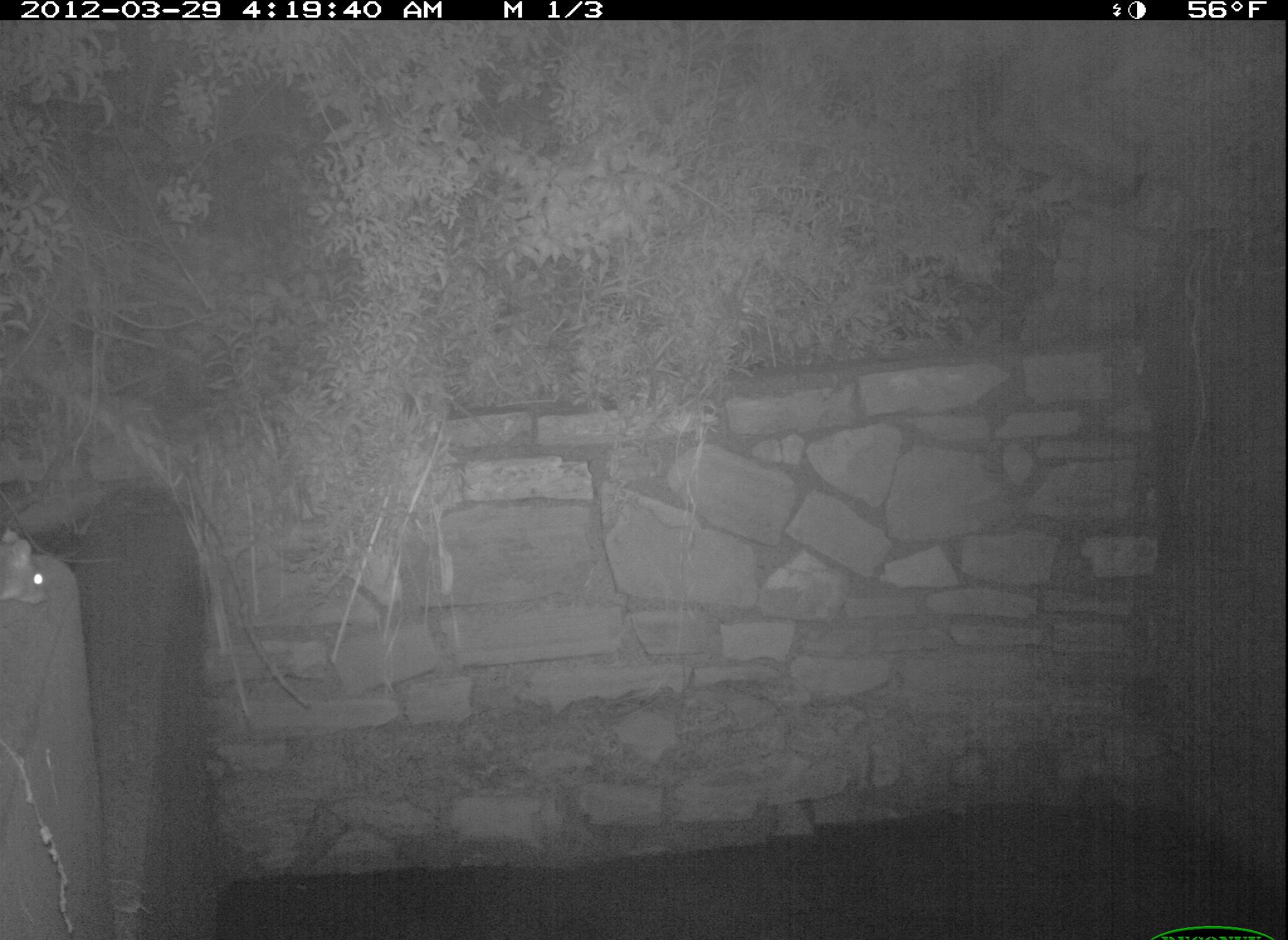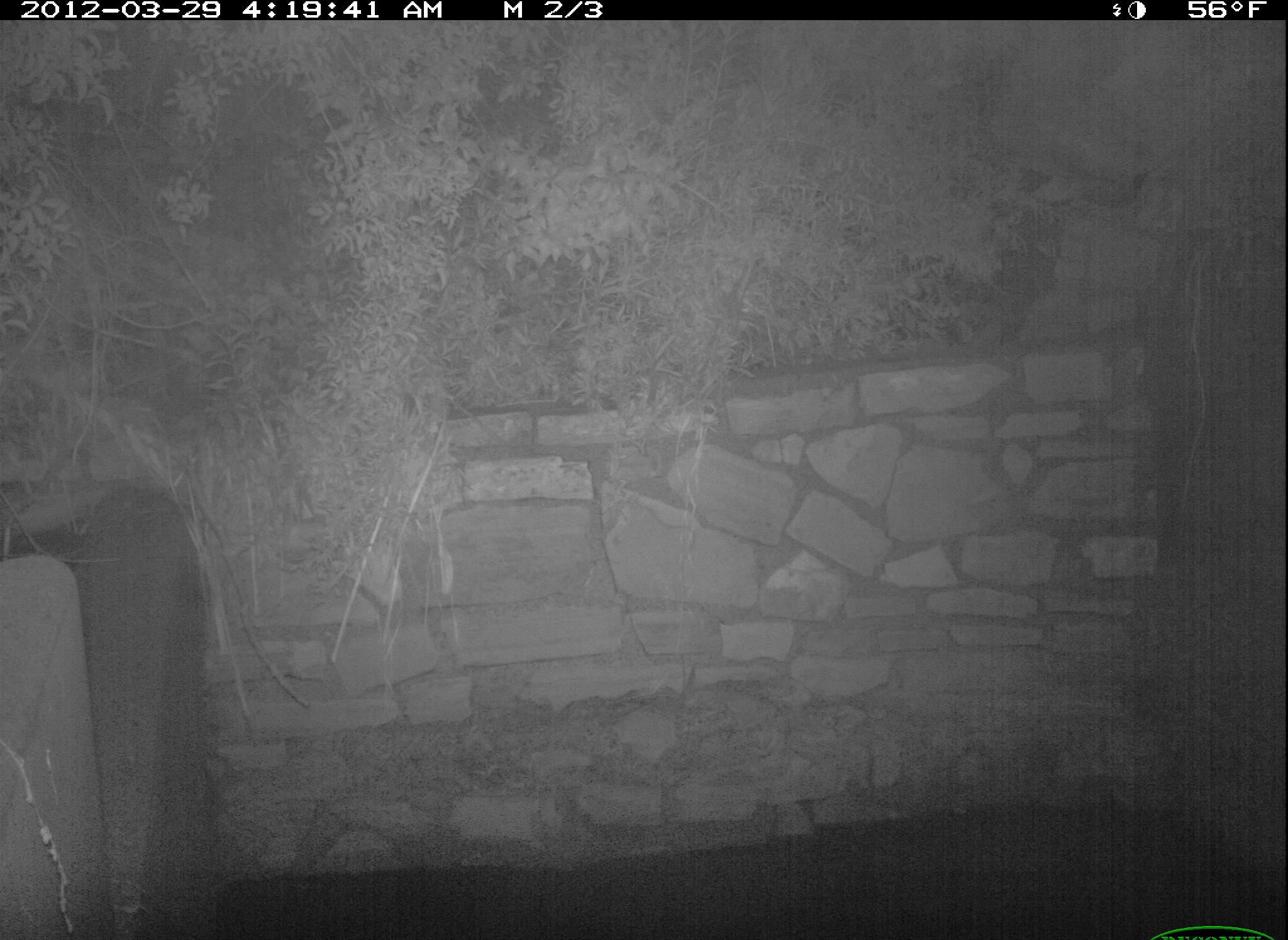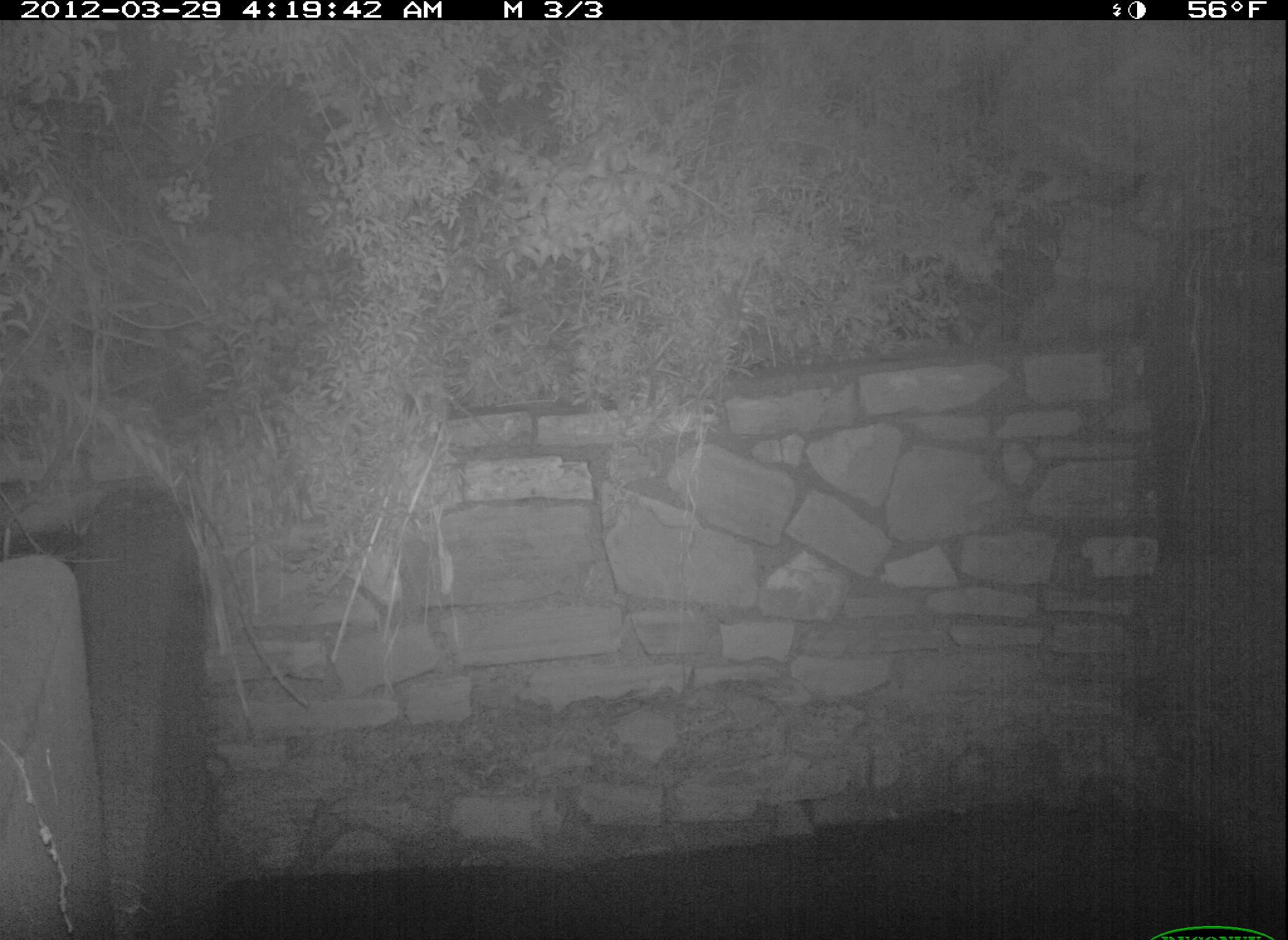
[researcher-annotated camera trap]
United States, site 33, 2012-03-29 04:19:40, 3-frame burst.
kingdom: Animalia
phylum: Chordata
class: Mammalia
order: Rodentia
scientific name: Rodentia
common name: rodent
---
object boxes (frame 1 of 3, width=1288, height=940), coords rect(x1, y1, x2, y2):
rodent: rect(0, 528, 60, 630)